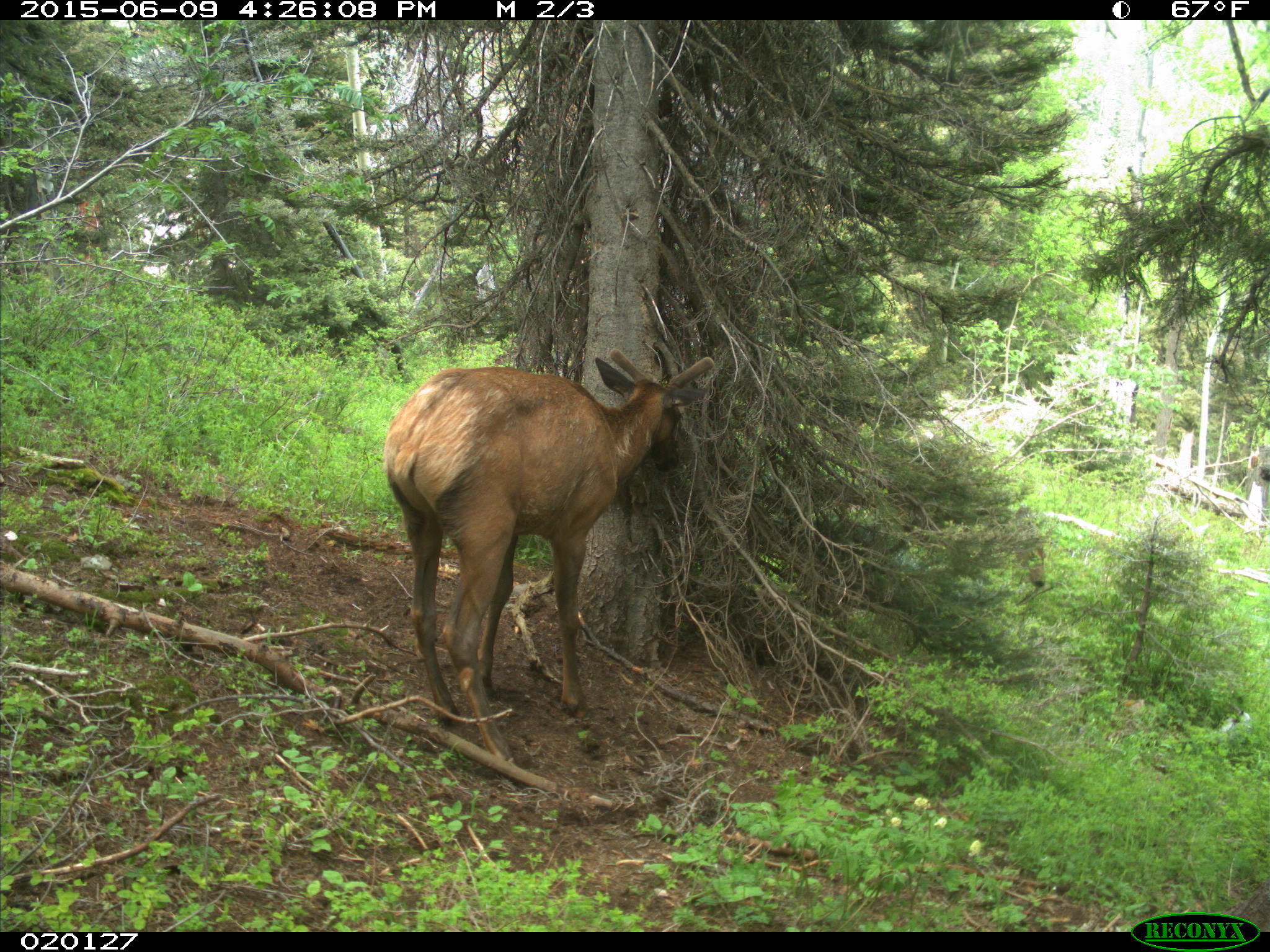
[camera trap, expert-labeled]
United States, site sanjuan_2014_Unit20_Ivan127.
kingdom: Animalia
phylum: Chordata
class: Mammalia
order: Artiodactyla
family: Cervidae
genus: Cervus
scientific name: Cervus elaphus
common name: red deer